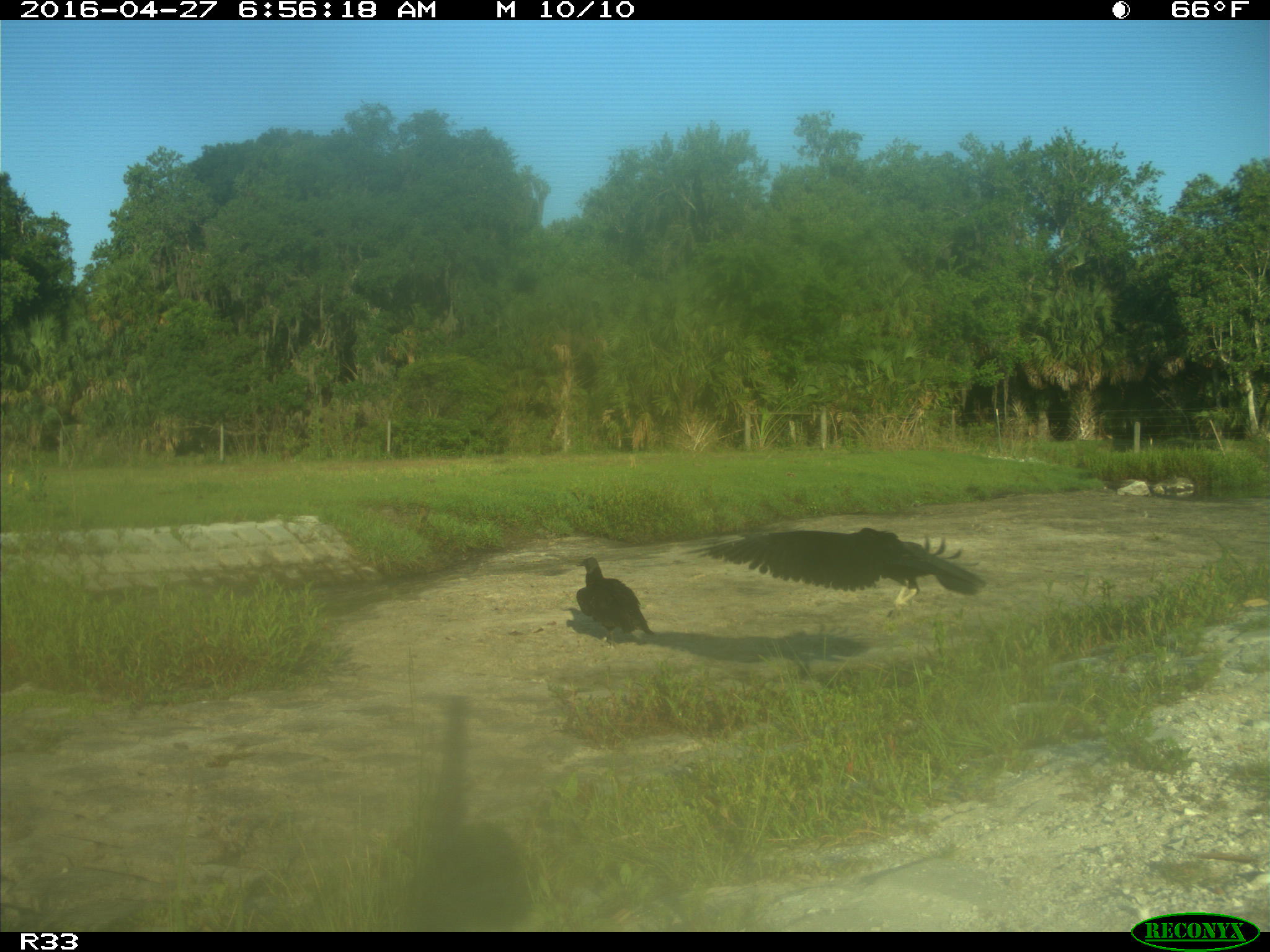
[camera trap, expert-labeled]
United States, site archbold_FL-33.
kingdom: Animalia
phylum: Chordata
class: Aves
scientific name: Aves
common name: birds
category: unidentified bird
Unidentified bird (birds) (Aves).